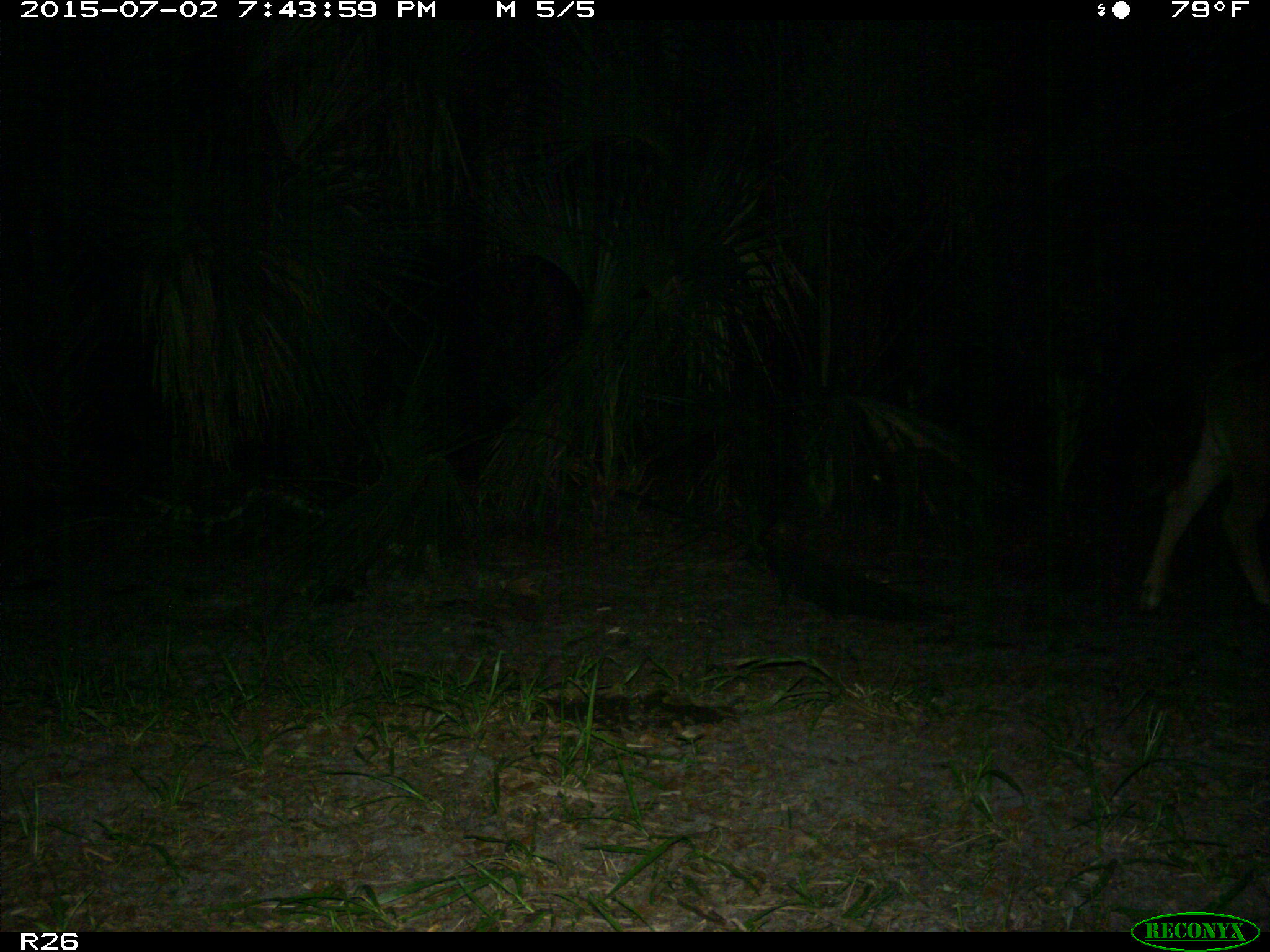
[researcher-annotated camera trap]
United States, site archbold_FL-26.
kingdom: Animalia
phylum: Chordata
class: Mammalia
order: Artiodactyla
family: Bovidae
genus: Bos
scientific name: Bos taurus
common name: domestic cow